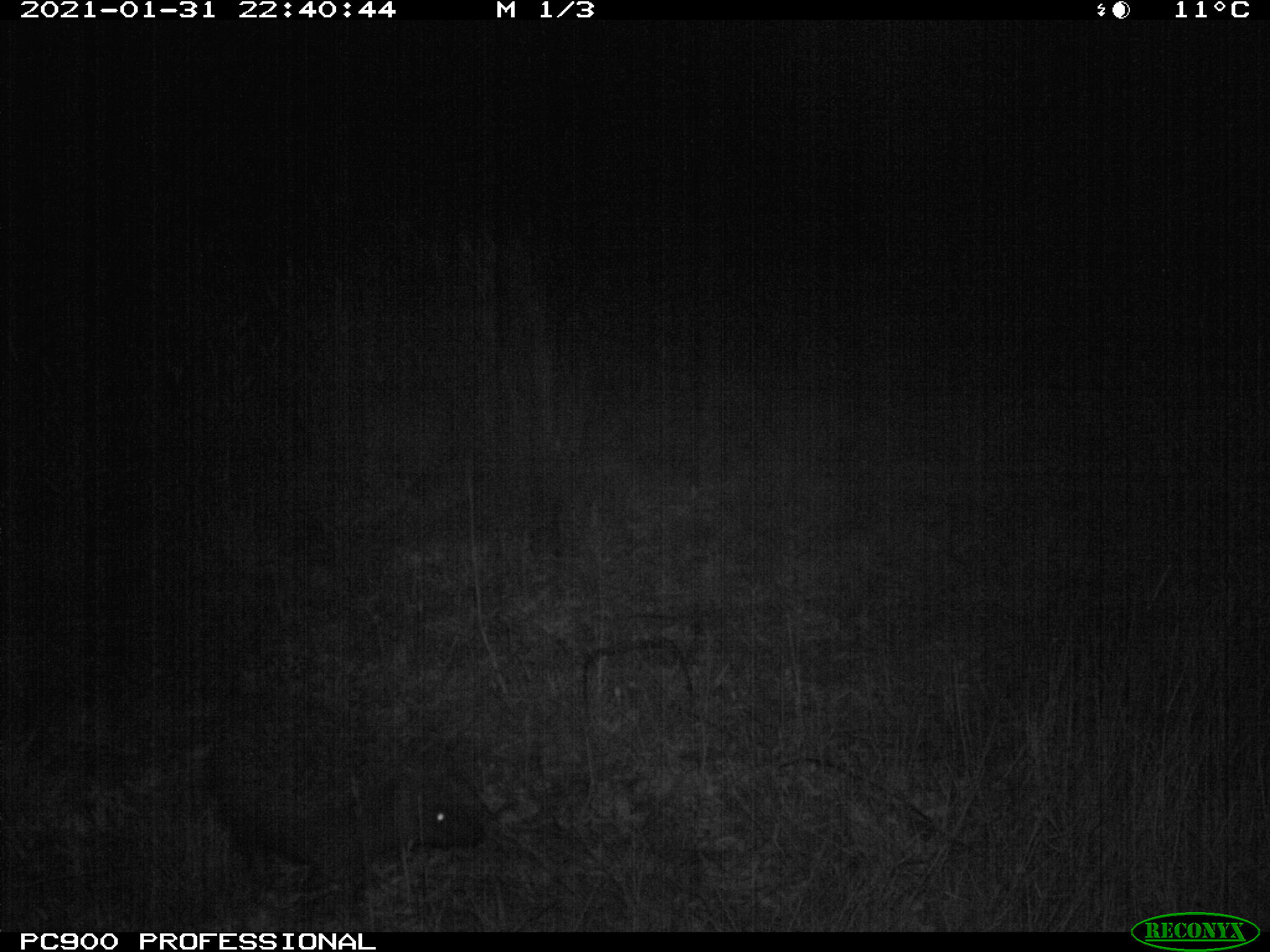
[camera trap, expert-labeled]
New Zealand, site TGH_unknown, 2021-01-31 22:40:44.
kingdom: Animalia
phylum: Chordata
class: Mammalia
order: Eulipotyphla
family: Erinaceidae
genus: Erinaceus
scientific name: Erinaceus europaeus europaeus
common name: european hedgehog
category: hedgehog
Hedgehog (european hedgehog) (Erinaceus europaeus europaeus).